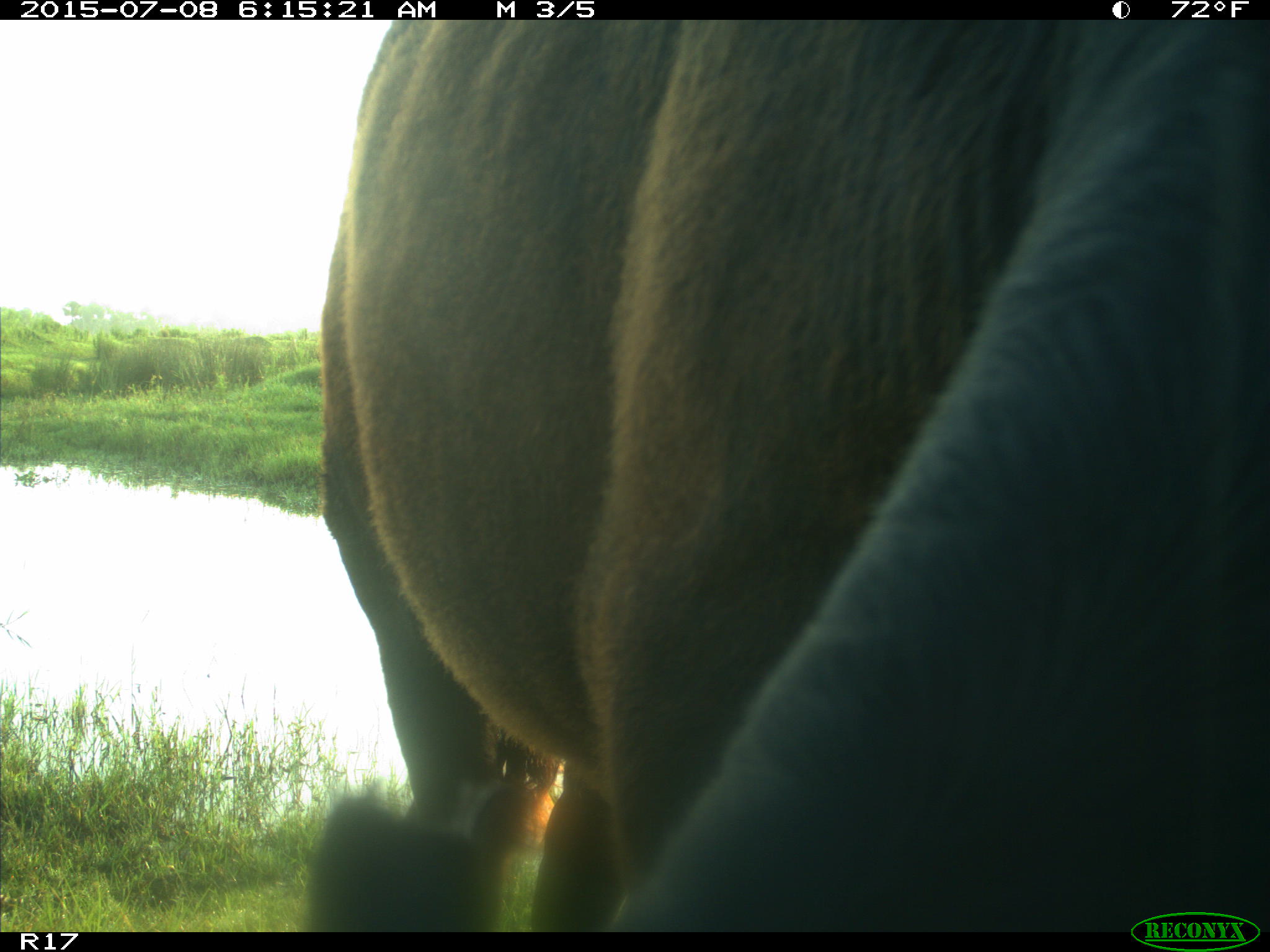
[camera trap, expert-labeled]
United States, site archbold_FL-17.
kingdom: Animalia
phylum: Chordata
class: Mammalia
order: Artiodactyla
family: Bovidae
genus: Bos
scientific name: Bos taurus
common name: domestic cow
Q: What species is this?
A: Bos taurus (domestic cow).